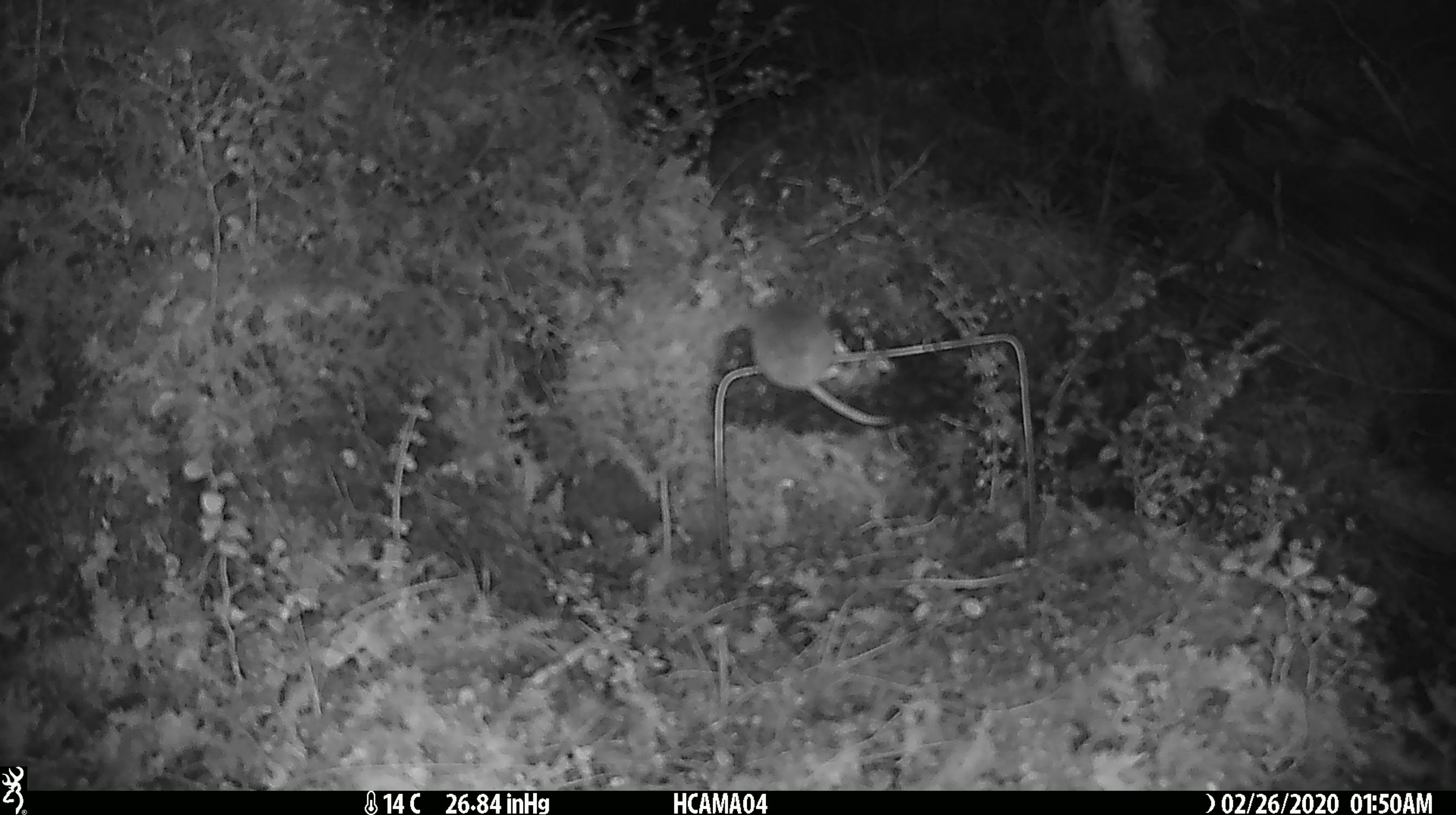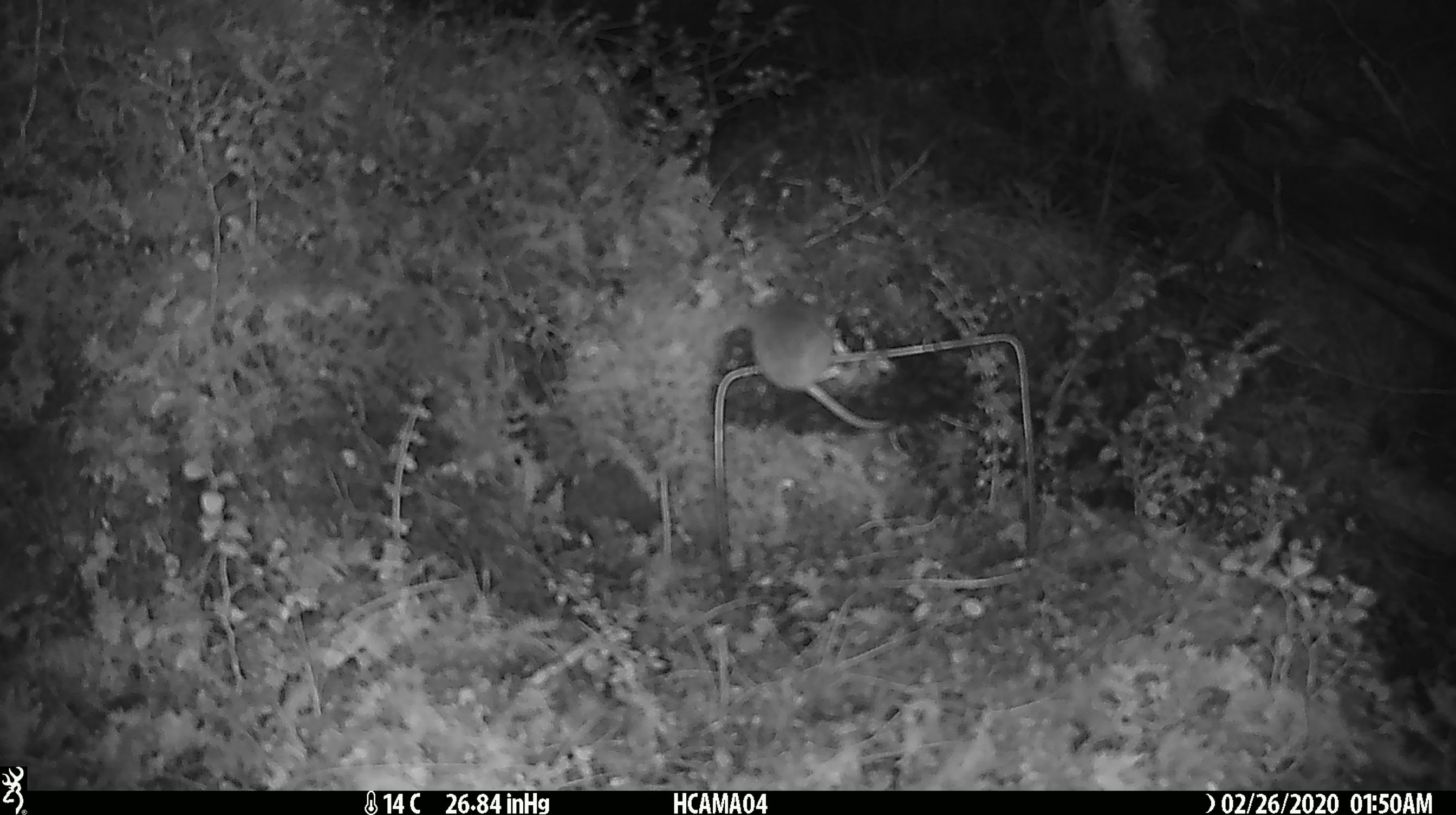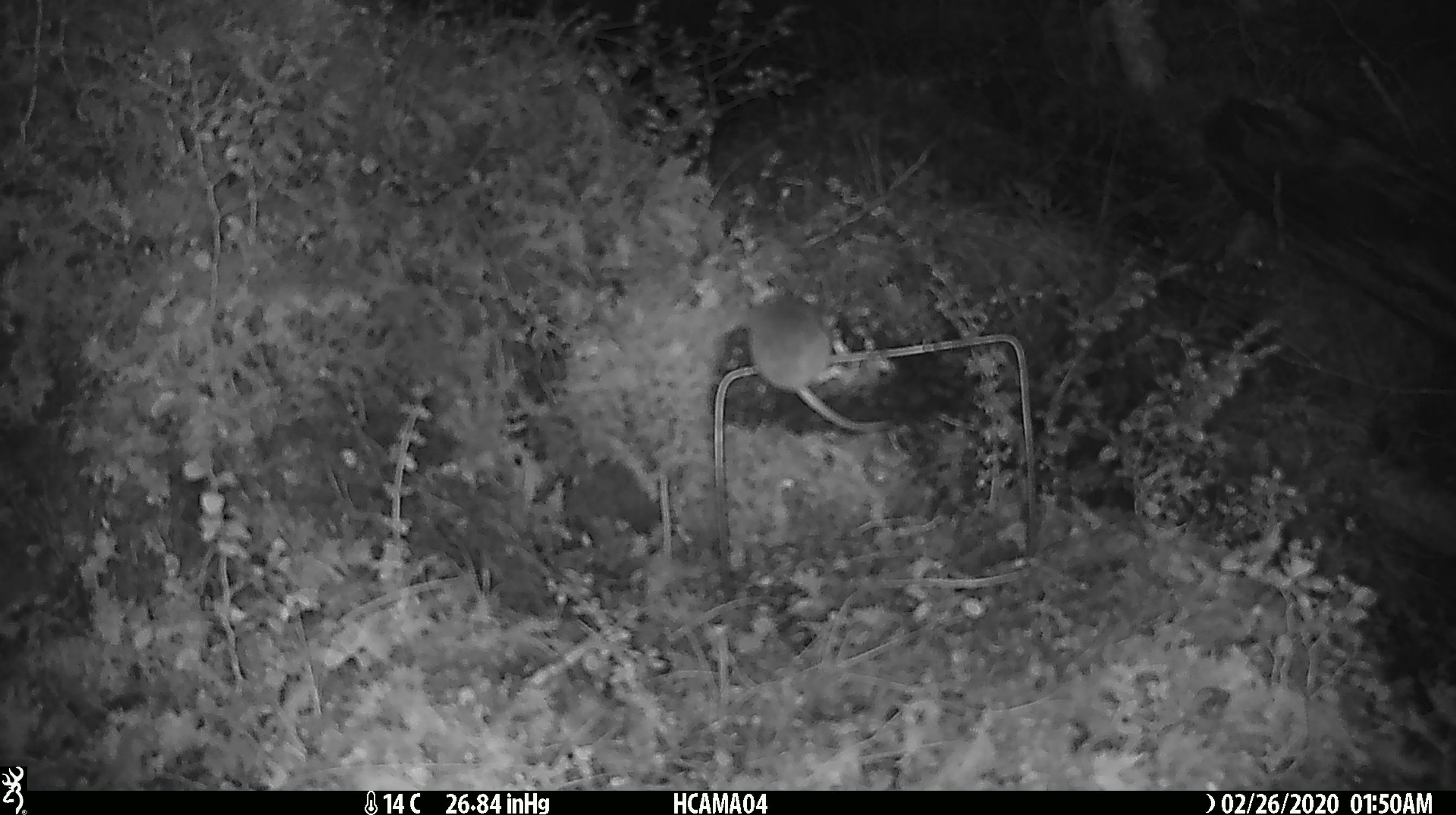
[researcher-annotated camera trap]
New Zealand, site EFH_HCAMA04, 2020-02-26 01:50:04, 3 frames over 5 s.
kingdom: Animalia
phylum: Chordata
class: Mammalia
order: Rodentia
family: Muridae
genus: Mus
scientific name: Mus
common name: mouse